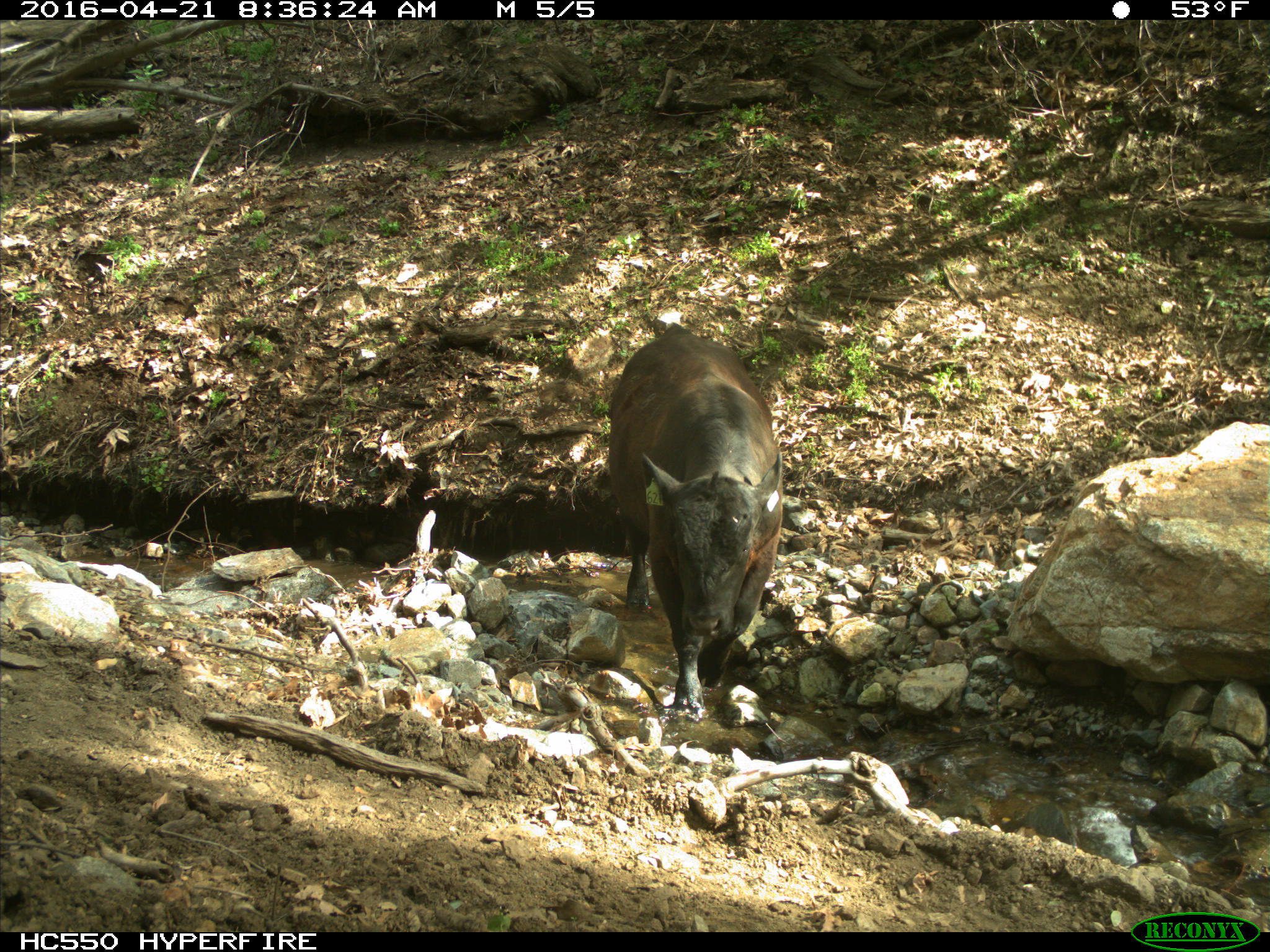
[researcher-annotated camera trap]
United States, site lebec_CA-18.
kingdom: Animalia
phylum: Chordata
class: Mammalia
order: Artiodactyla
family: Bovidae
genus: Bos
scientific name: Bos taurus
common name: domestic cow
Bos taurus (domestic cow).